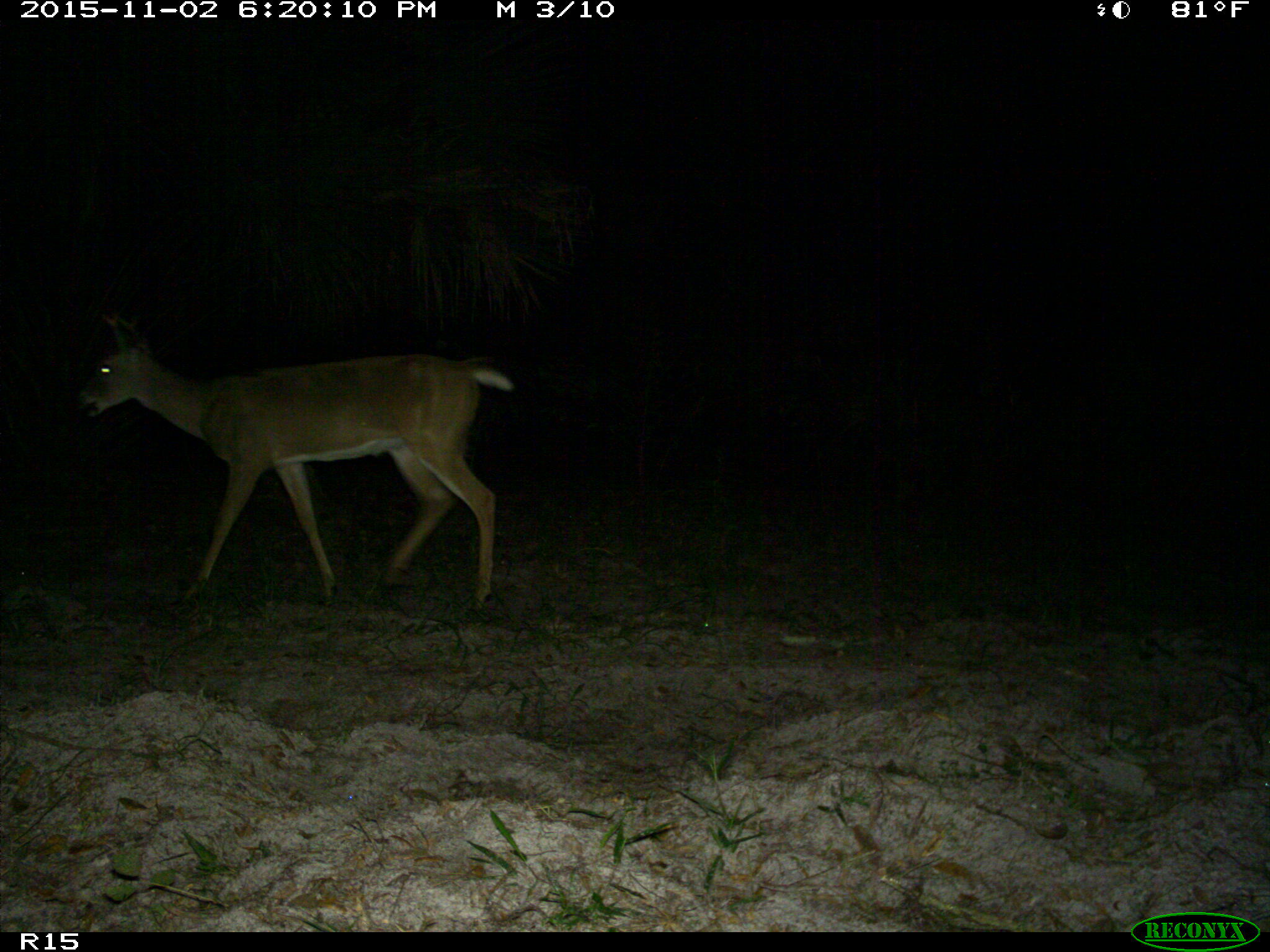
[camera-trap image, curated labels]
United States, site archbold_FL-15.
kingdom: Animalia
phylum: Chordata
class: Mammalia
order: Artiodactyla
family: Cervidae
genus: Odocoileus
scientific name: Odocoileus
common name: deer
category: unidentified deer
Unidentified deer (deer) (Odocoileus).